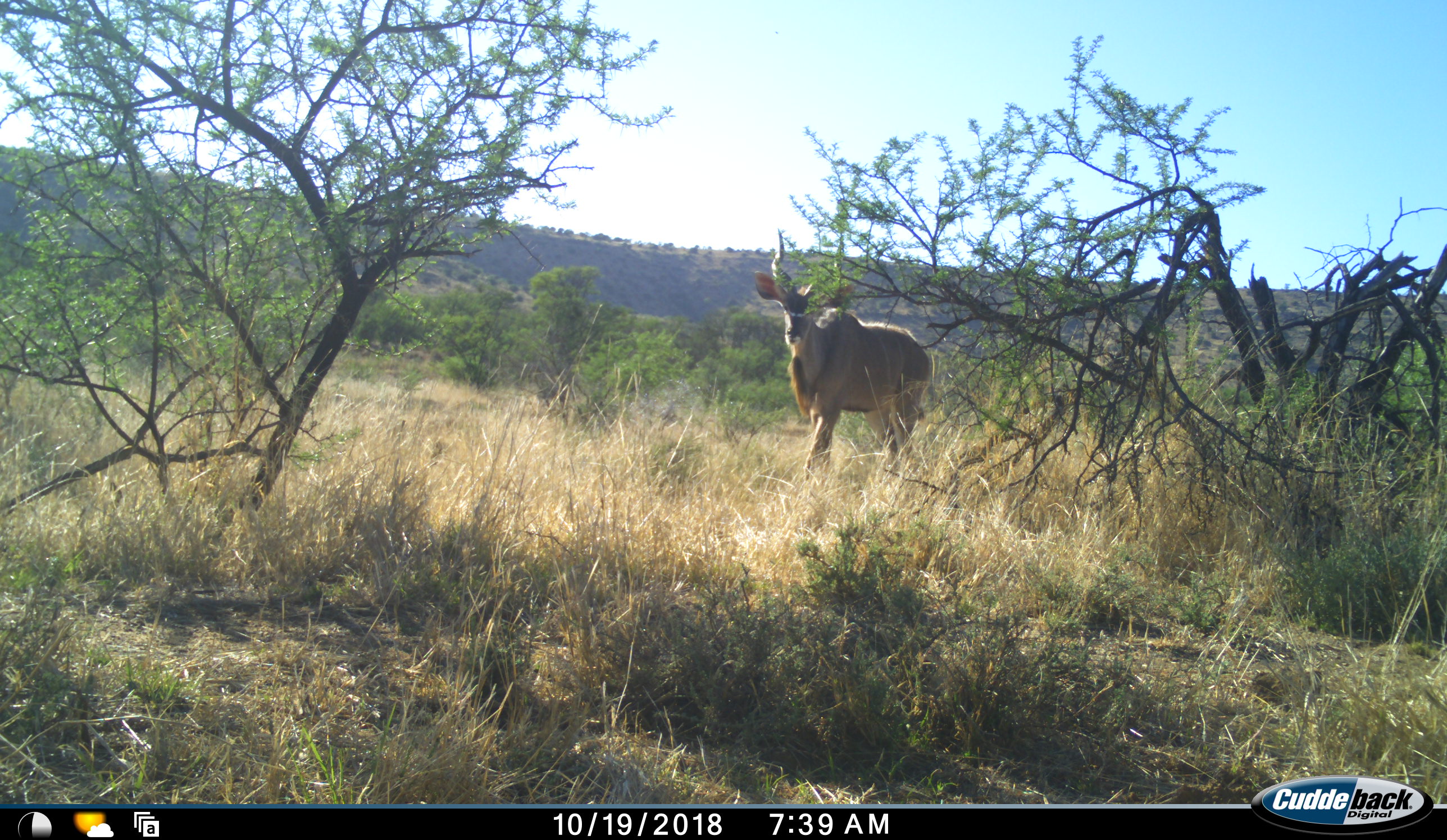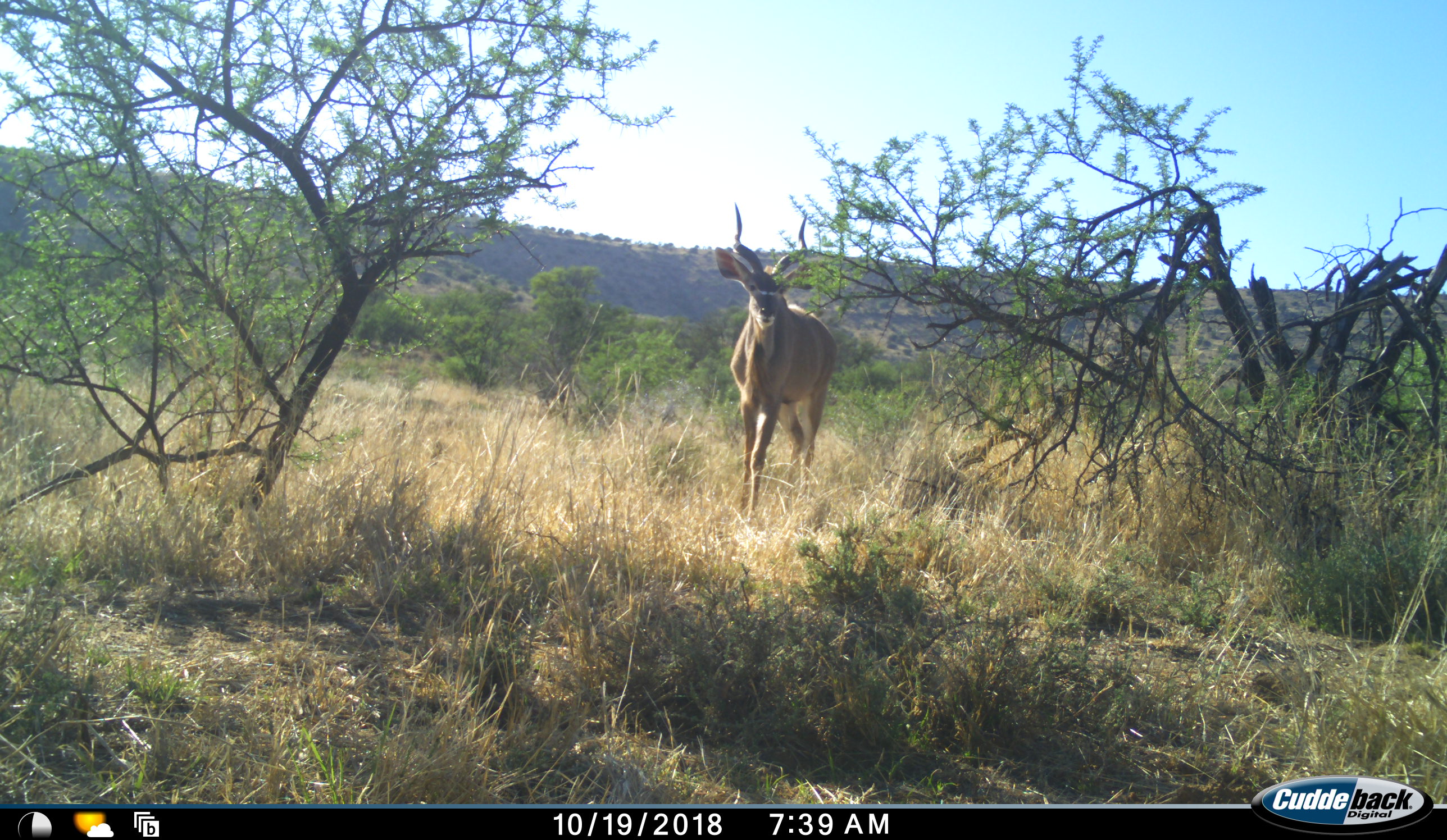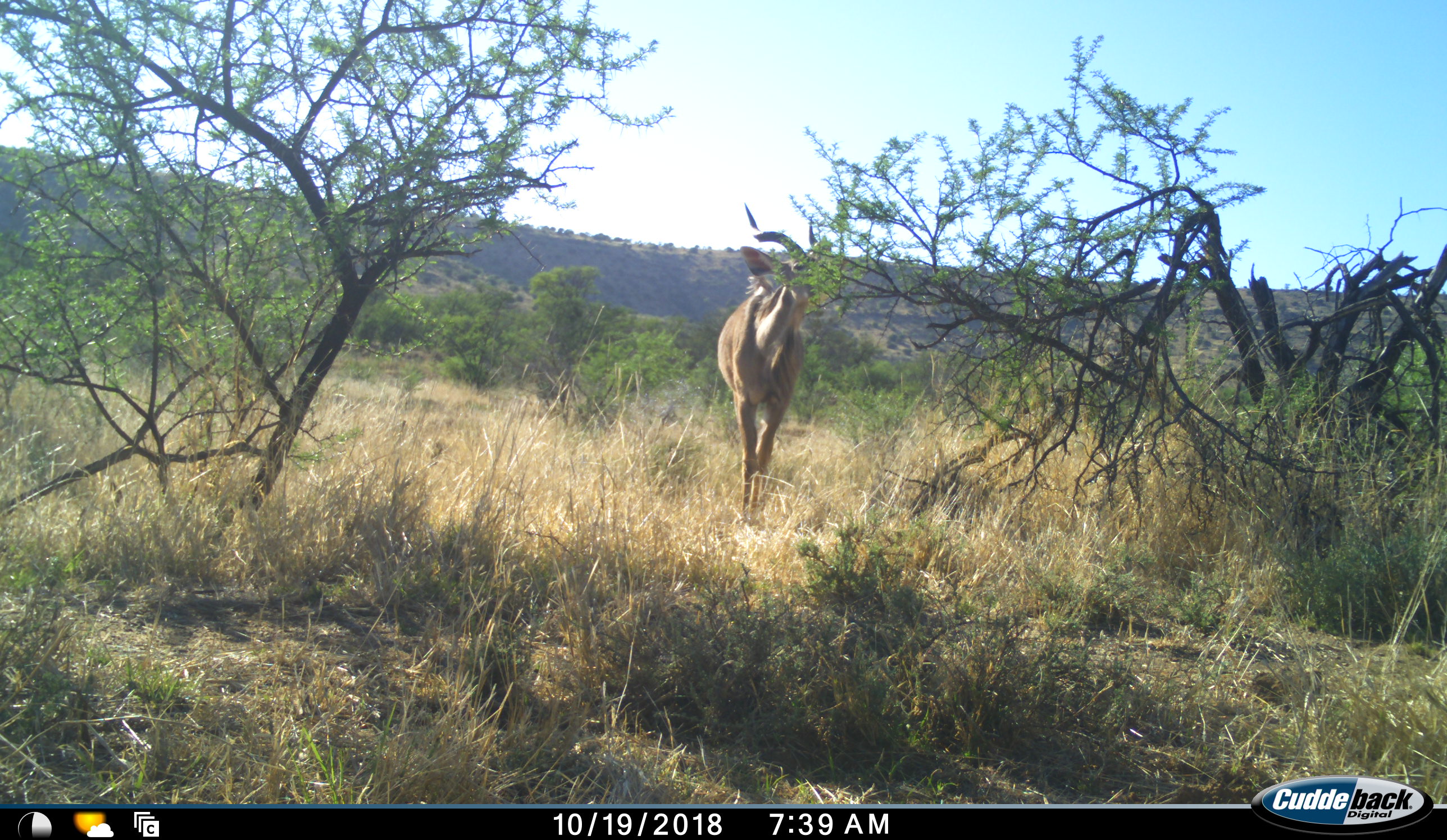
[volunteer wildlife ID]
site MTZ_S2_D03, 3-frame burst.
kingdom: Animalia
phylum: Chordata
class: Mammalia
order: Artiodactyla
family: Bovidae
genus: Tragelaphus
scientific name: Tragelaphus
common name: kudu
Kudu (Tragelaphus), count 1. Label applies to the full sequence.